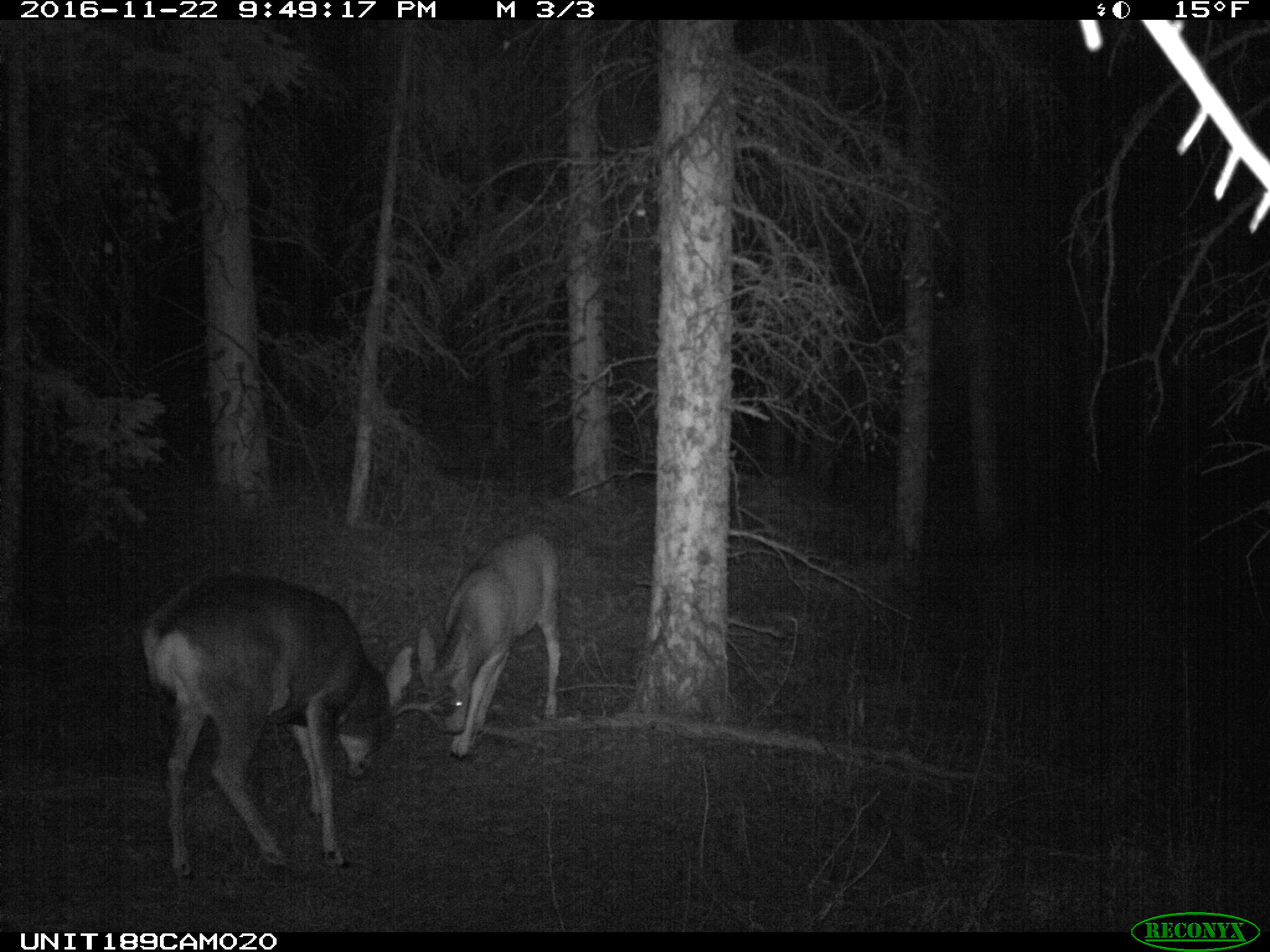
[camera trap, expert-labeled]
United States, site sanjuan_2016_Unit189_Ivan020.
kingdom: Animalia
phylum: Chordata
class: Mammalia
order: Artiodactyla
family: Cervidae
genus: Odocoileus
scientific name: Odocoileus hemionus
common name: mule deer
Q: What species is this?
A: Odocoileus hemionus (mule deer).